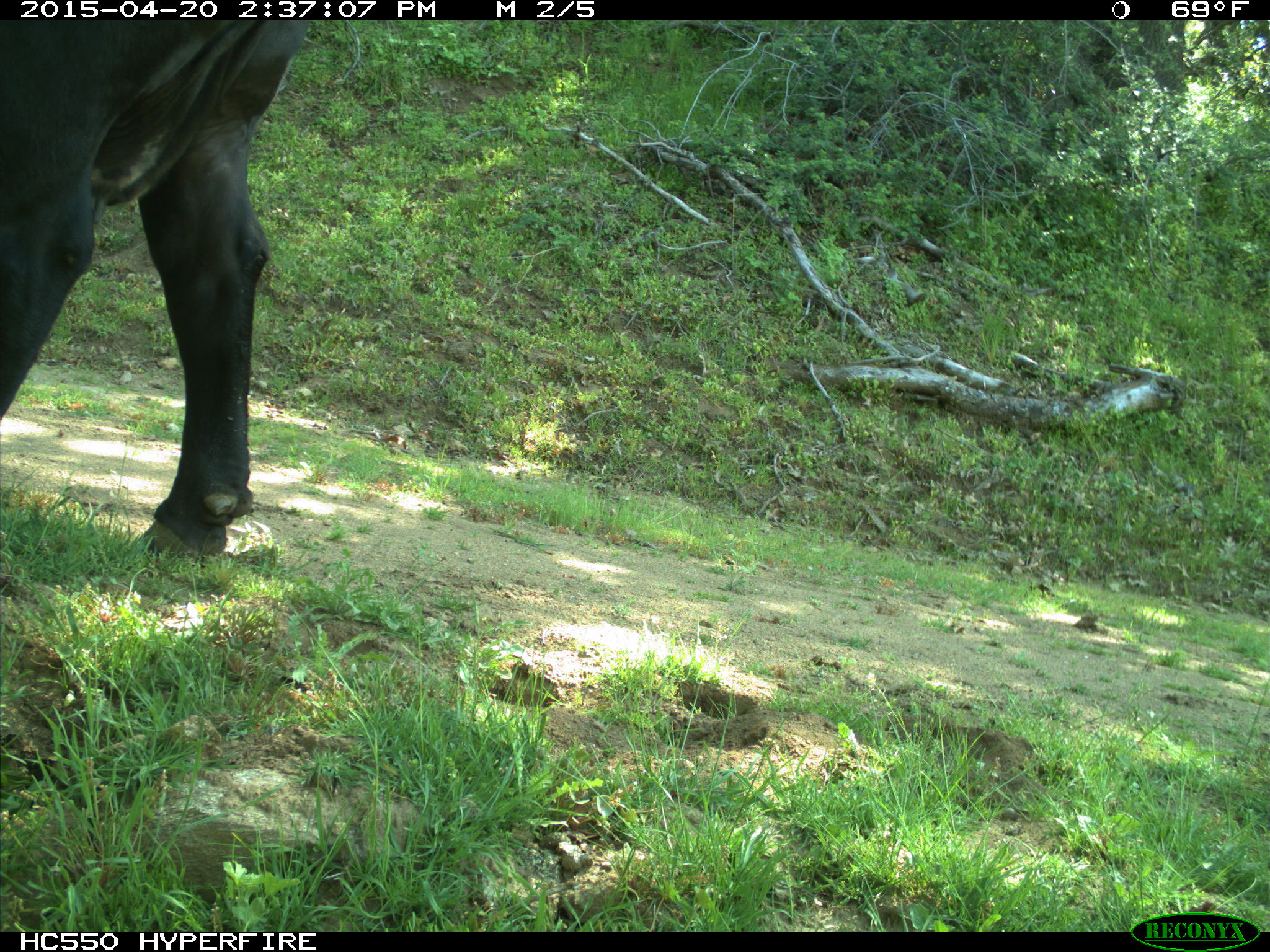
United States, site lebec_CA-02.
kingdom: Animalia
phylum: Chordata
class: Mammalia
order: Artiodactyla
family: Bovidae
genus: Bos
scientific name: Bos taurus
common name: domestic cow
Bos taurus (domestic cow).